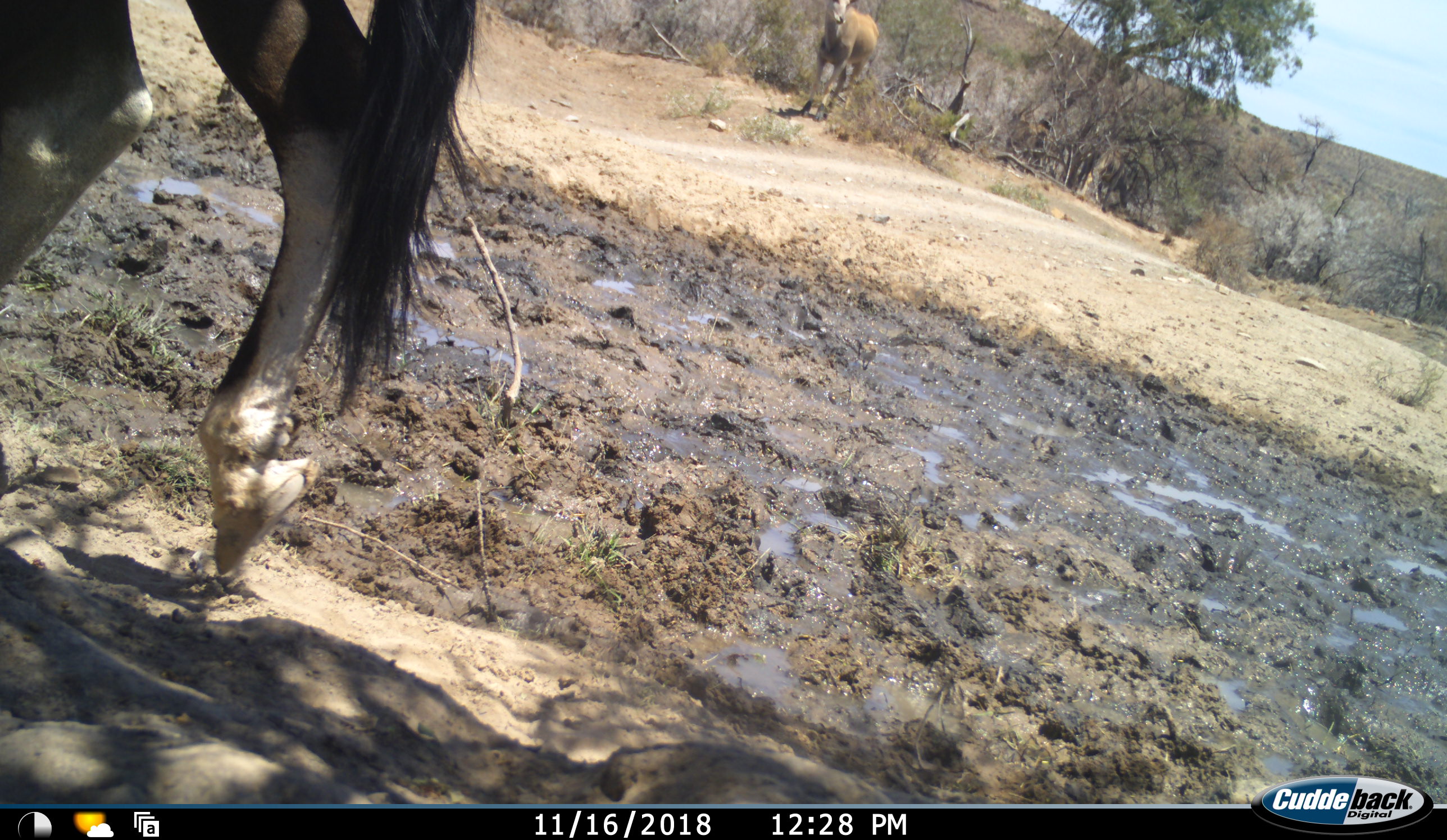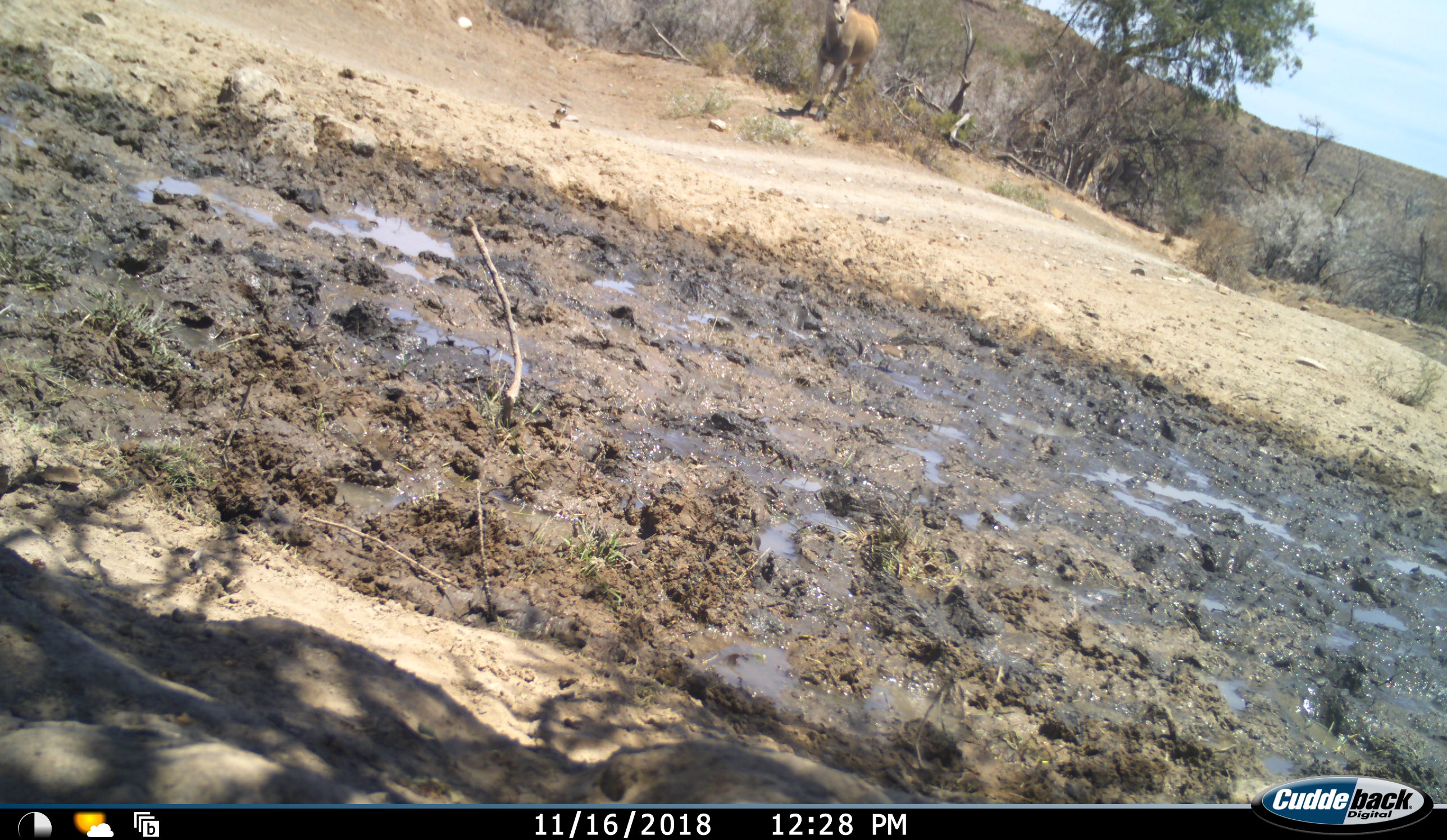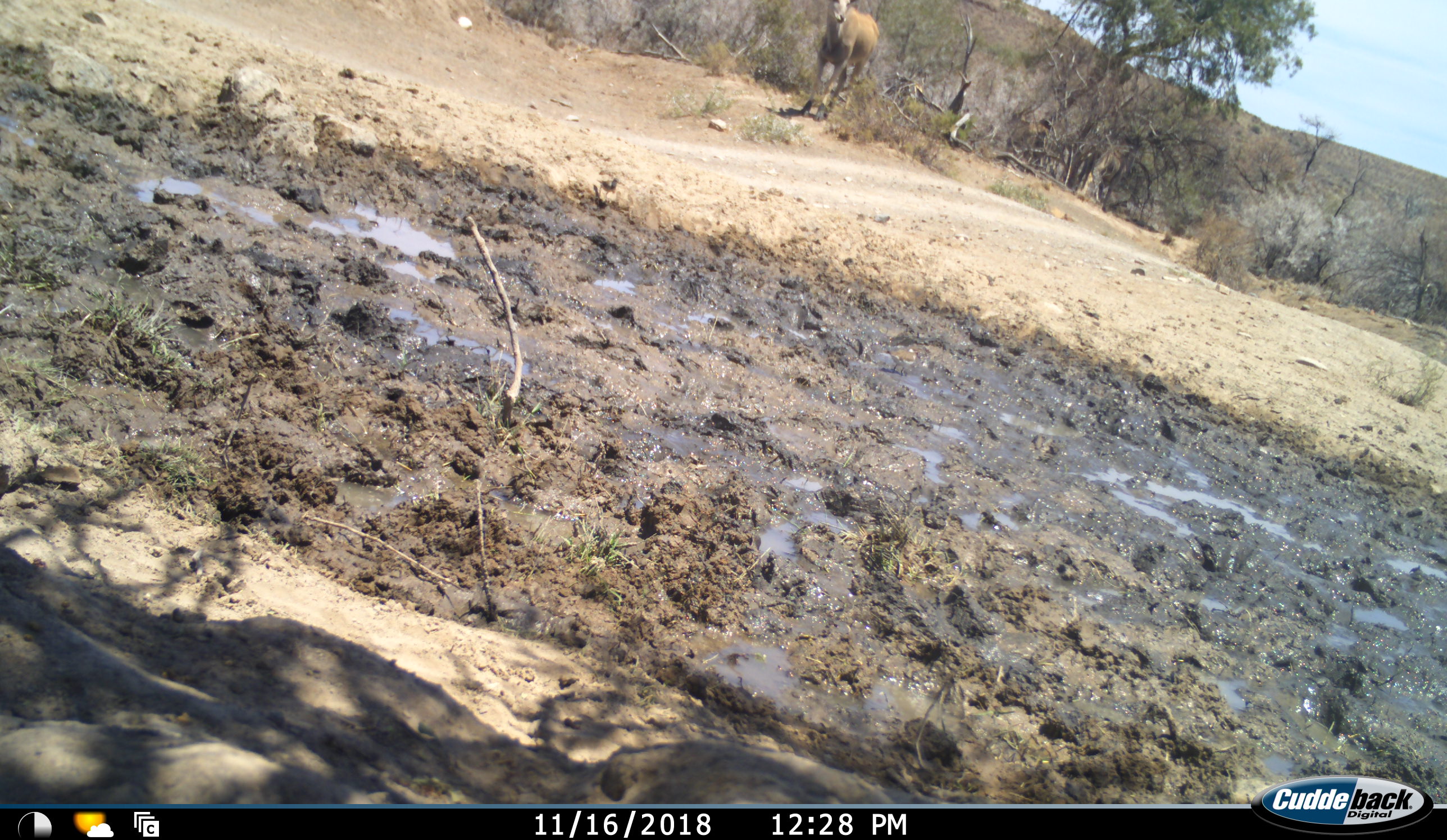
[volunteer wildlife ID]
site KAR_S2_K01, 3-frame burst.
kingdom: Animalia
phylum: Chordata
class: Aves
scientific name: Aves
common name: bird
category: birdother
Birdother (bird) (Aves), count 2. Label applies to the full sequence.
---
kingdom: Animalia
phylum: Chordata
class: Mammalia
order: Artiodactyla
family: Bovidae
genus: Tragelaphus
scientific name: Tragelaphus oryx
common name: eland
Eland (Tragelaphus oryx), count 1. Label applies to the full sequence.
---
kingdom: Animalia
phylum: Chordata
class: Mammalia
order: Artiodactyla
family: Bovidae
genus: Oryx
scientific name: Oryx gazella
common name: gemsbok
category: oryx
Oryx (gemsbok) (Oryx gazella), count 1. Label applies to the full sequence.